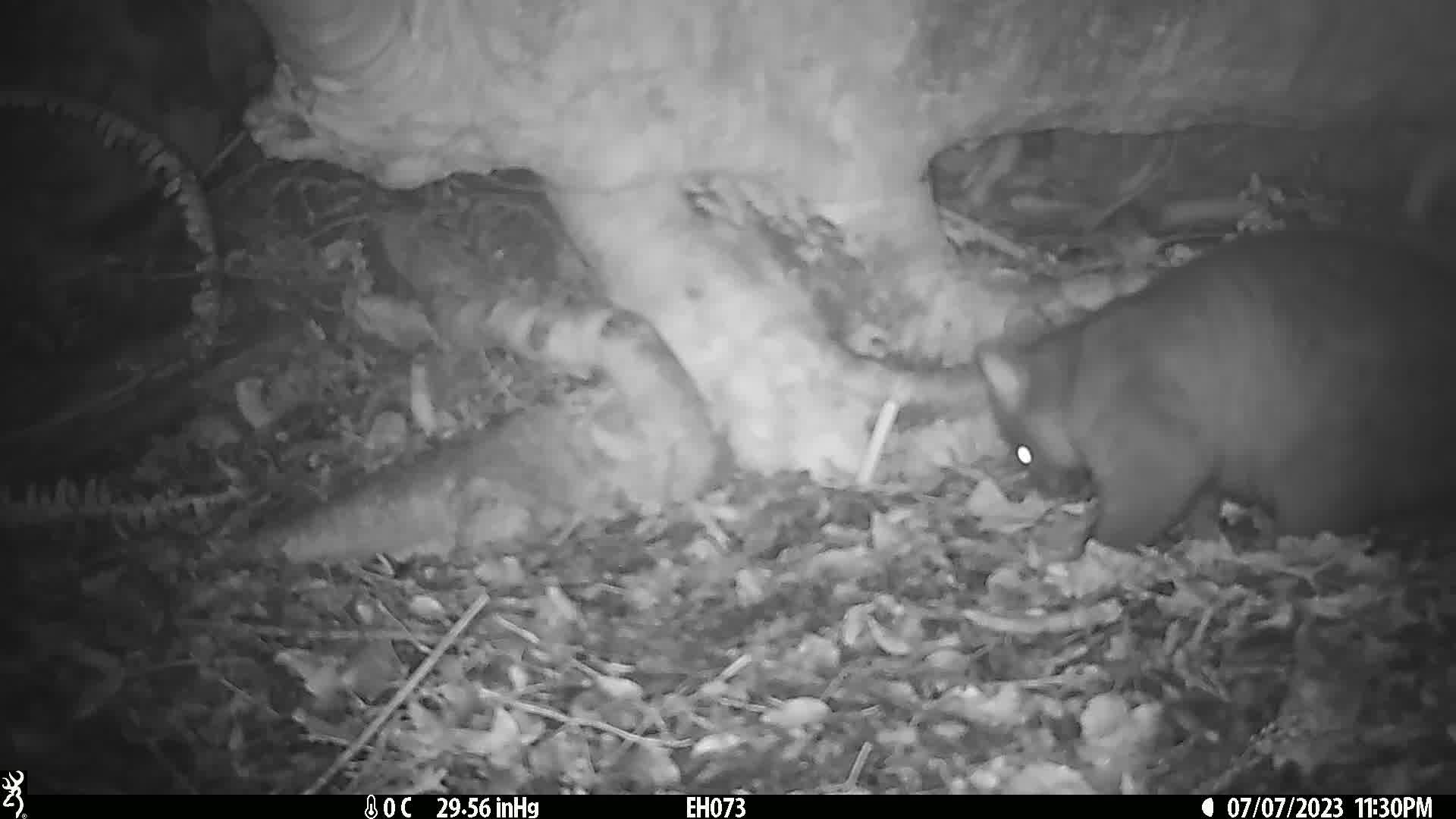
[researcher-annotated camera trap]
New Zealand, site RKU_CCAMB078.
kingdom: Animalia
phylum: Chordata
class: Mammalia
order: Diprotodontia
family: Phalangeridae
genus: Trichosurus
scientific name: Trichosurus vulpecula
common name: common brushtail possum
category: possum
Possum (common brushtail possum) (Trichosurus vulpecula).